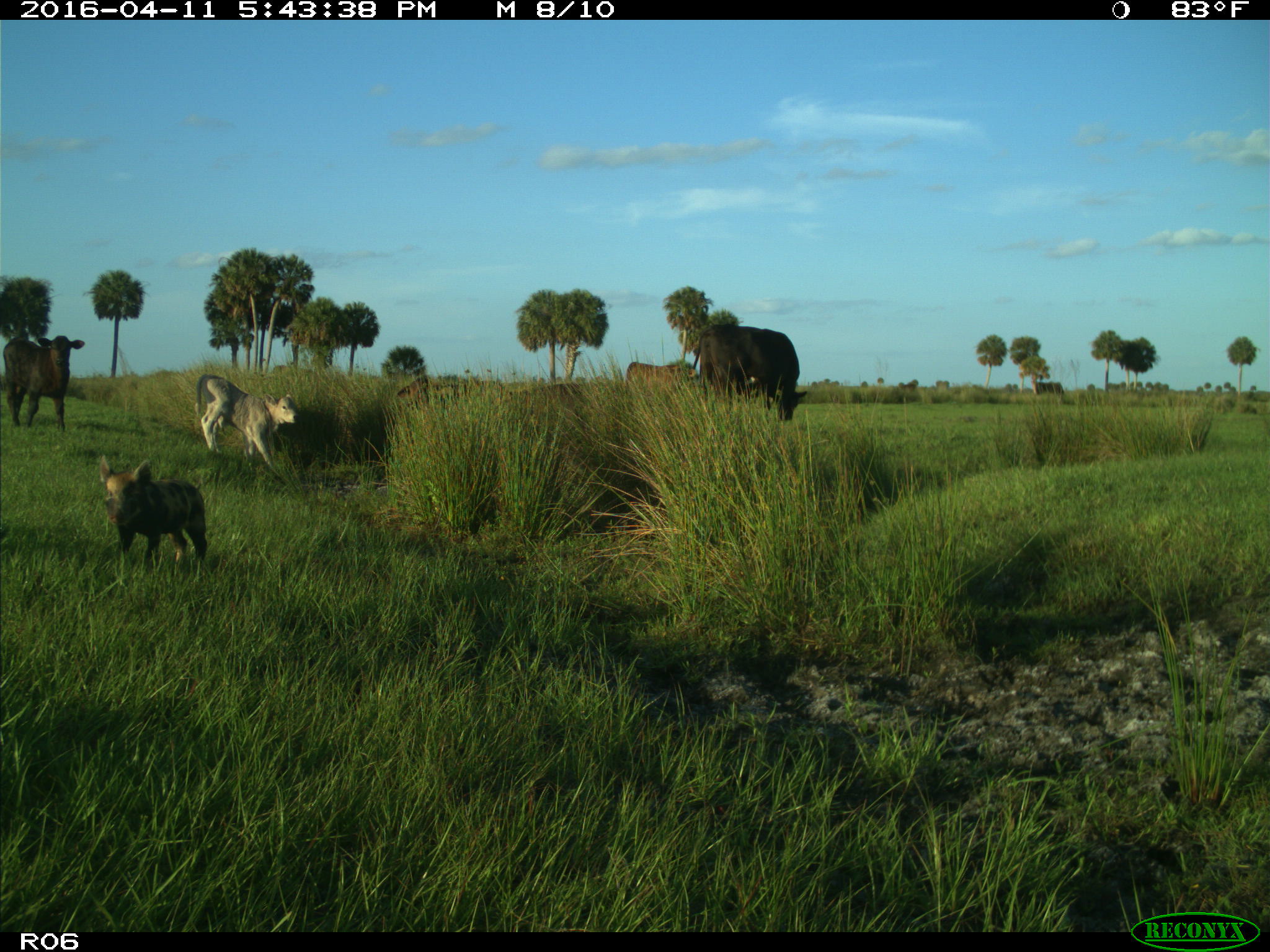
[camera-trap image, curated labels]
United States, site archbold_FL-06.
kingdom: Animalia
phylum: Chordata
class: Mammalia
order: Artiodactyla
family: Suidae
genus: Sus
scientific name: Sus scrofa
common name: wild boar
Sus scrofa (wild boar).